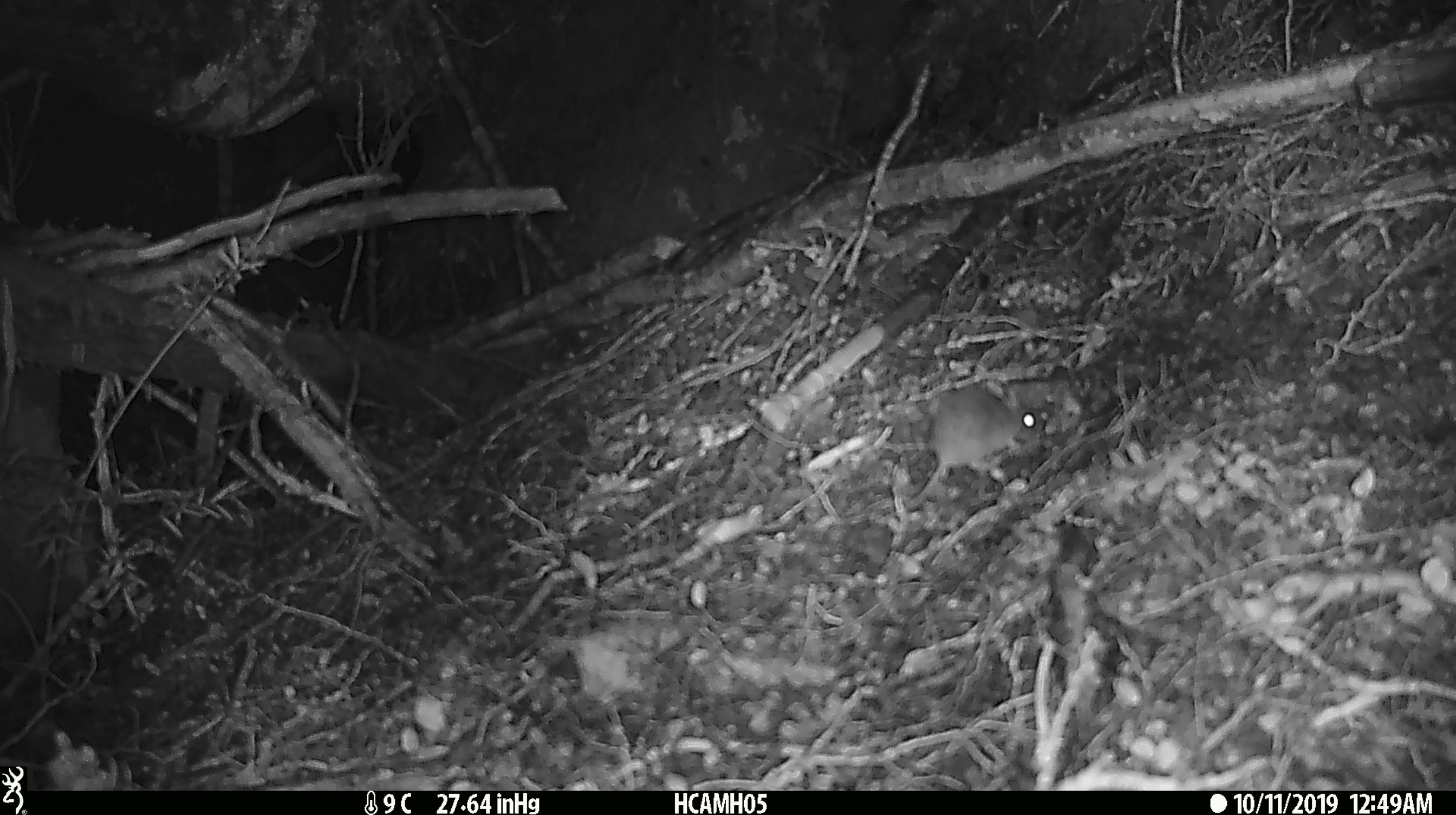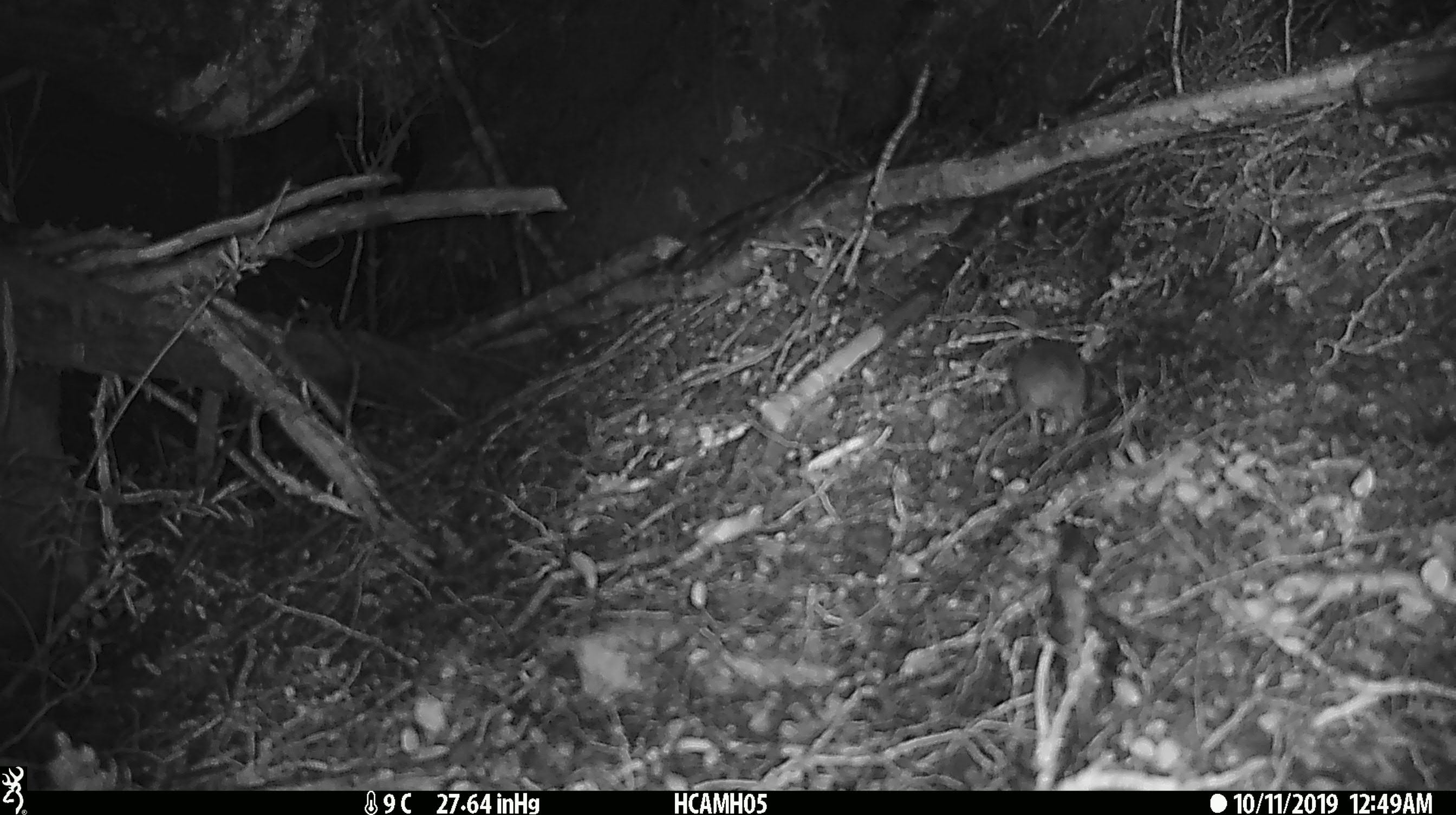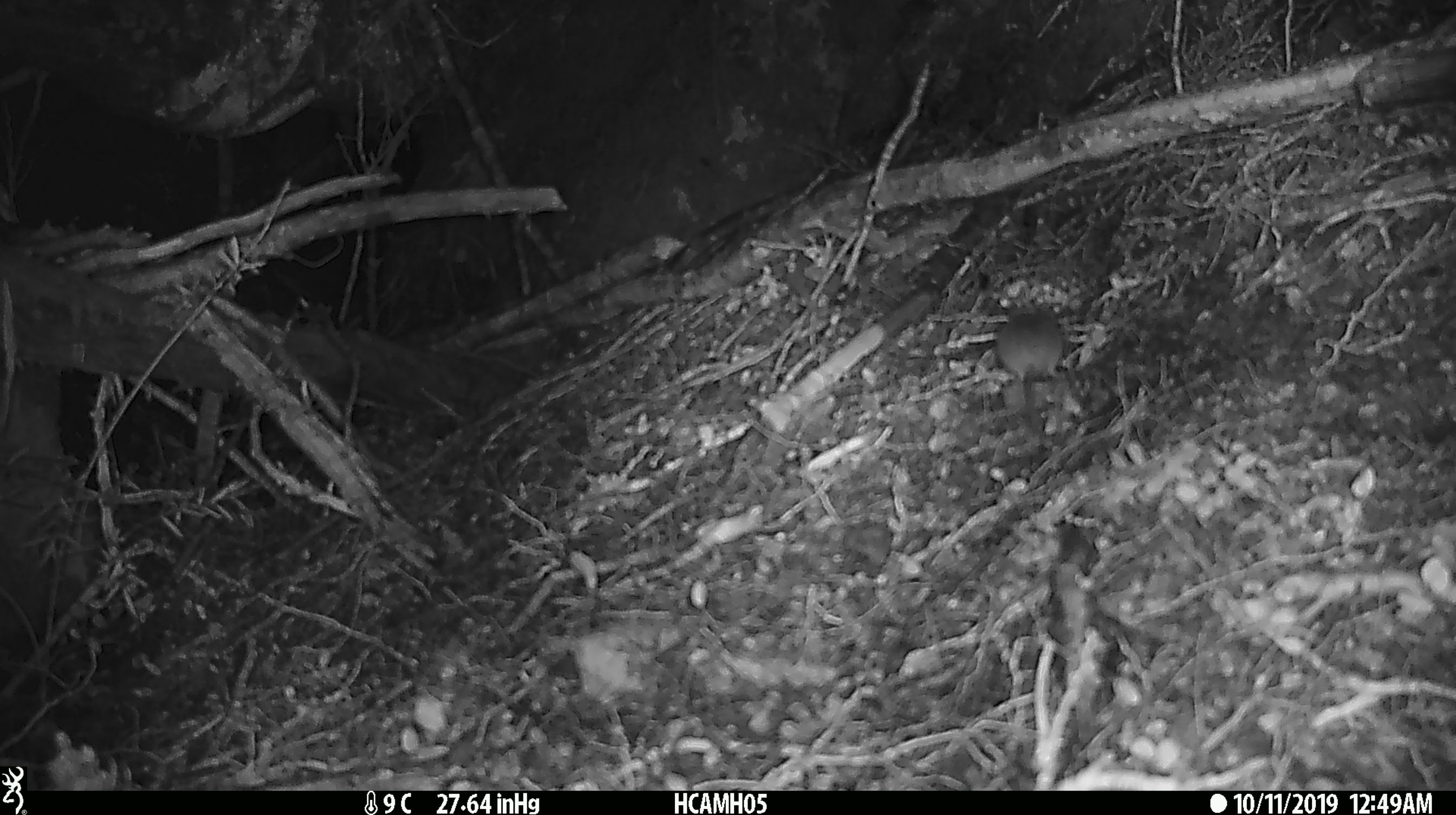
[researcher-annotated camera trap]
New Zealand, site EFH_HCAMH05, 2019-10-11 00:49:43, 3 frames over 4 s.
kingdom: Animalia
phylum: Chordata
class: Mammalia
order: Rodentia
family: Muridae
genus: Mus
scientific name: Mus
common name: mouse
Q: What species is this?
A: Mouse (Mus).